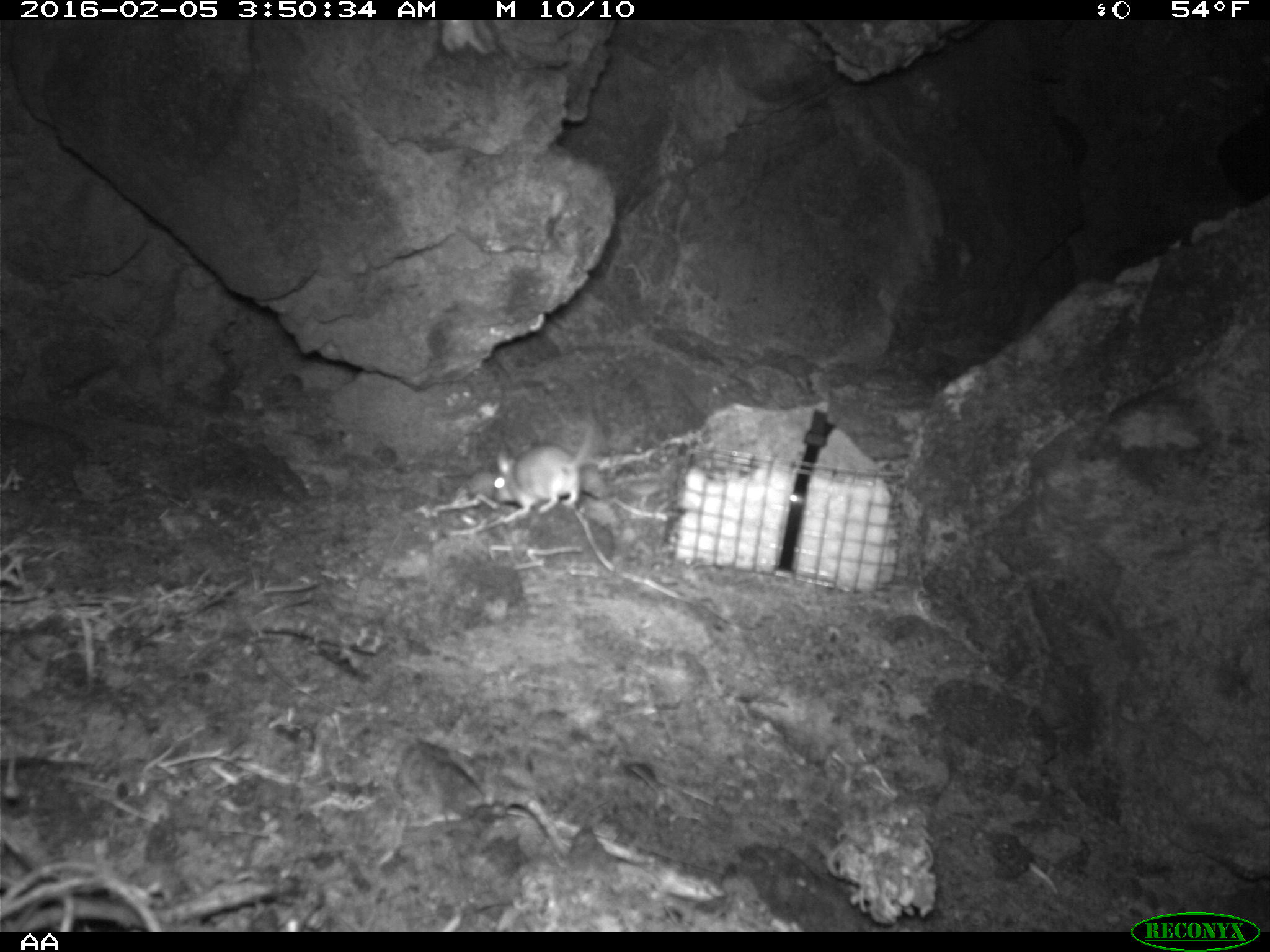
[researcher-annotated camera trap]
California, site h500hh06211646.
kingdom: Animalia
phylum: Chordata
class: Mammalia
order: Rodentia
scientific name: Rodentia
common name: rodent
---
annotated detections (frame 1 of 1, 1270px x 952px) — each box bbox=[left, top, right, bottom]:
rodent: bbox=[493, 416, 598, 518]